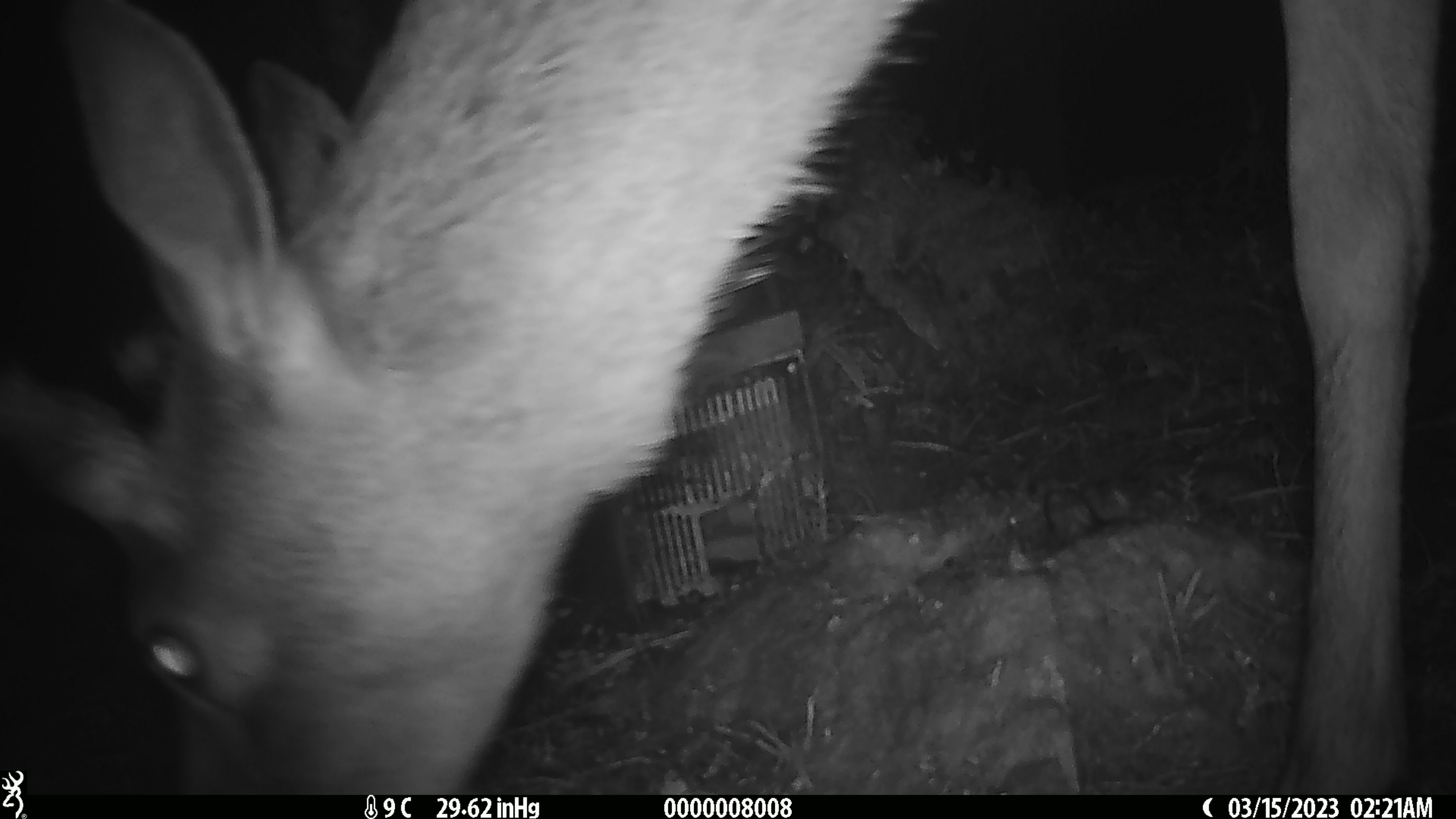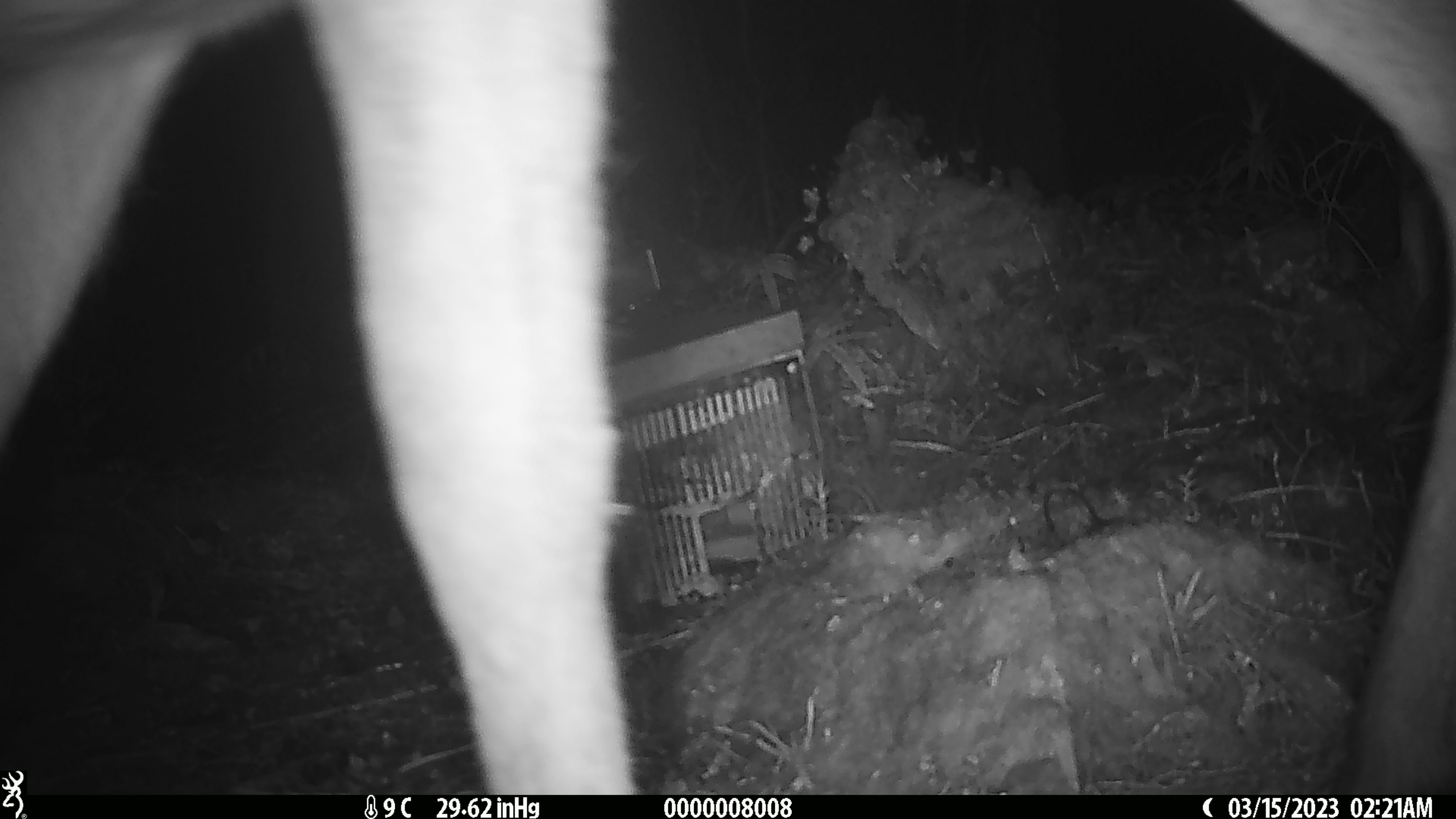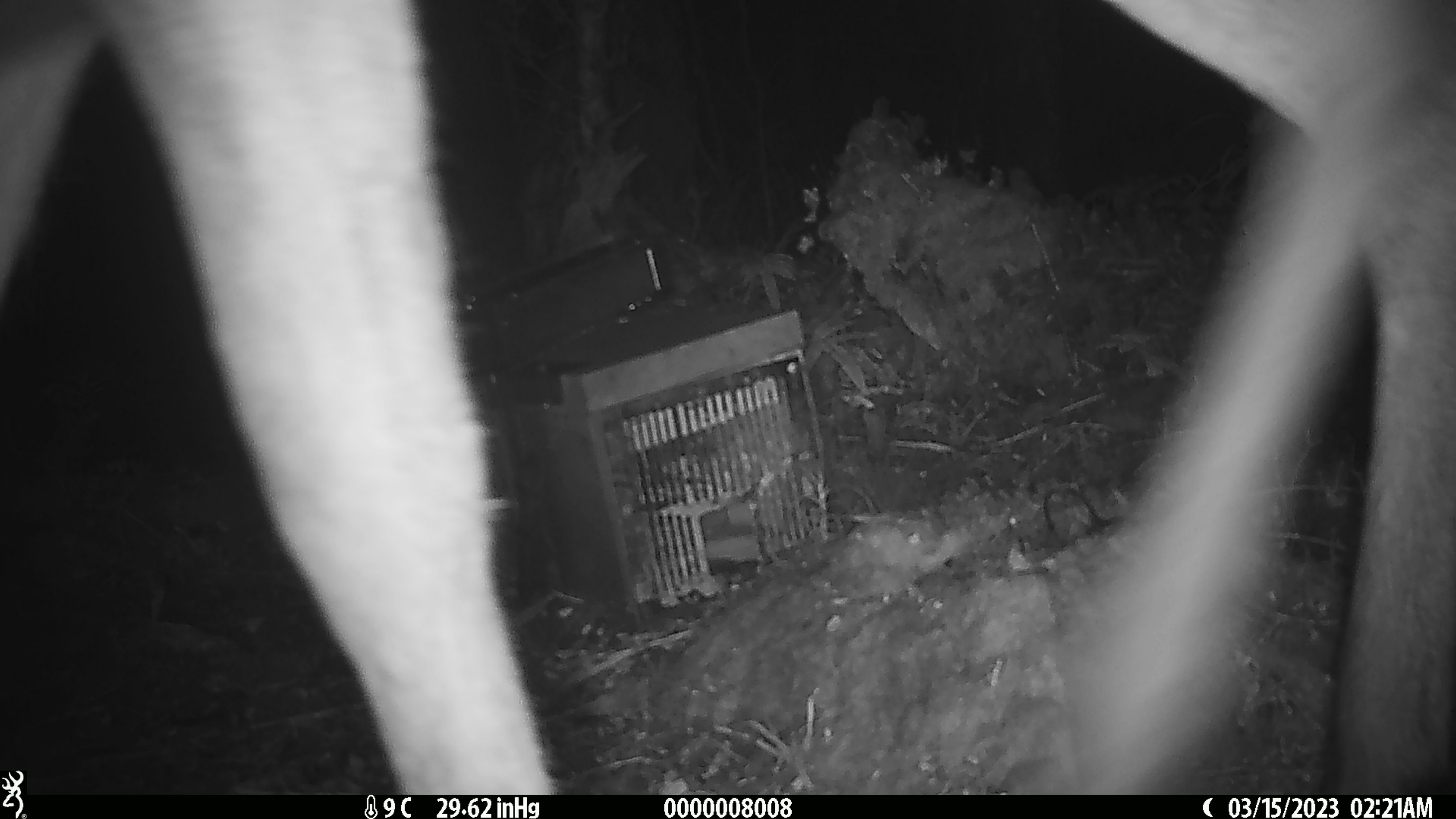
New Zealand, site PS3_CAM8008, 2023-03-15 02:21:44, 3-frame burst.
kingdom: Animalia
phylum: Chordata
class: Mammalia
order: Artiodactyla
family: Cervidae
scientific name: Cervidae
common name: deer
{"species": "deer (Cervidae)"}